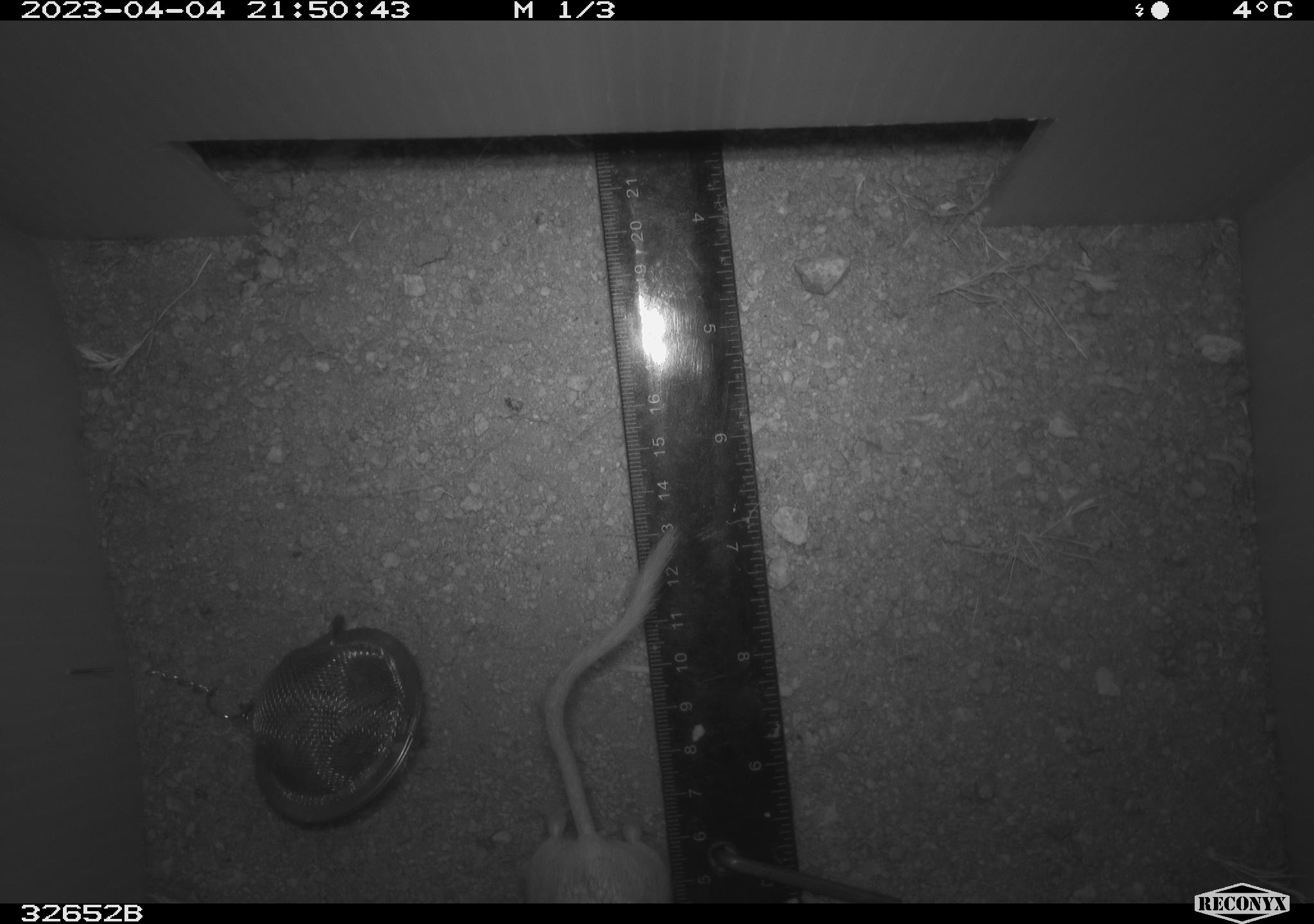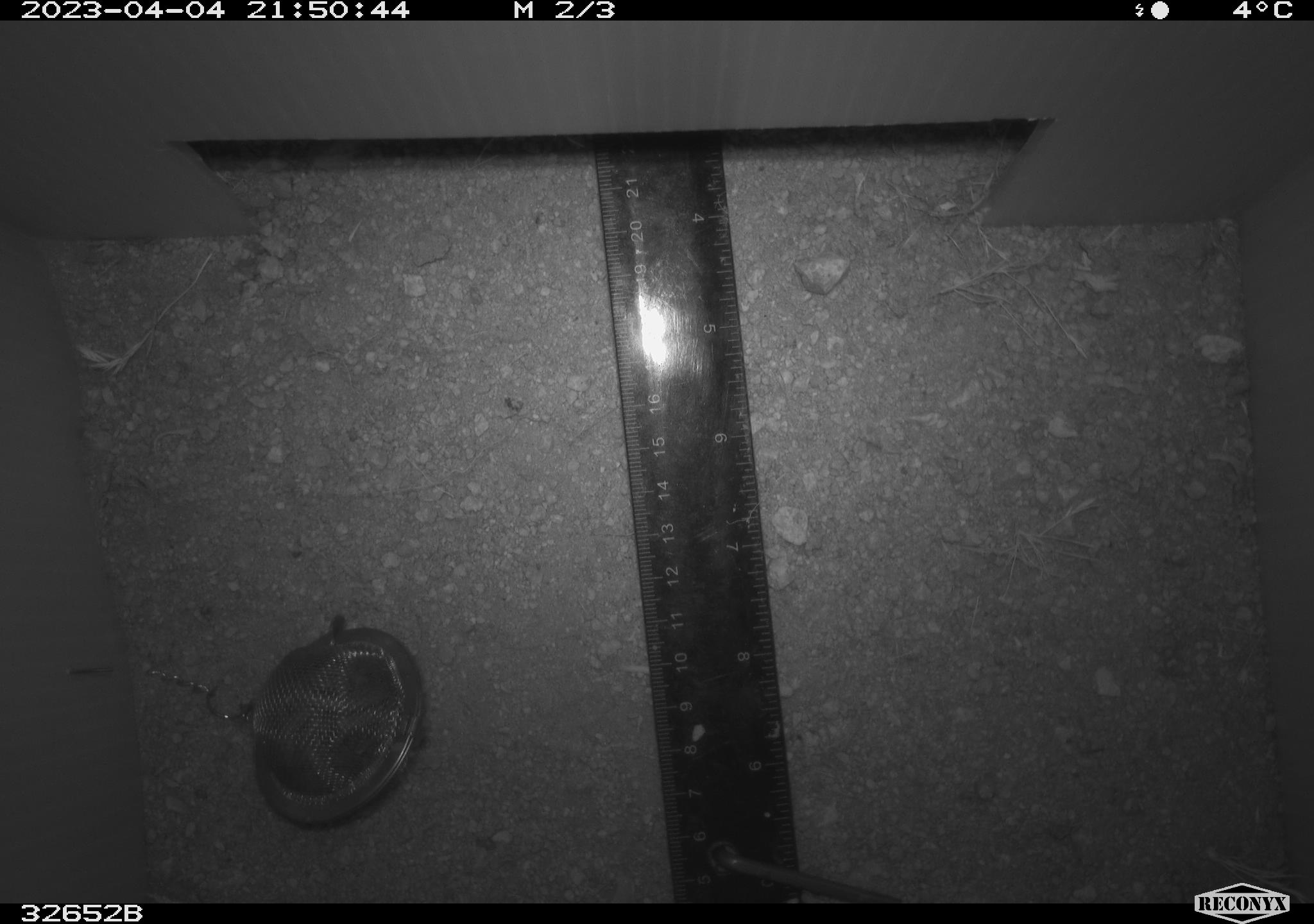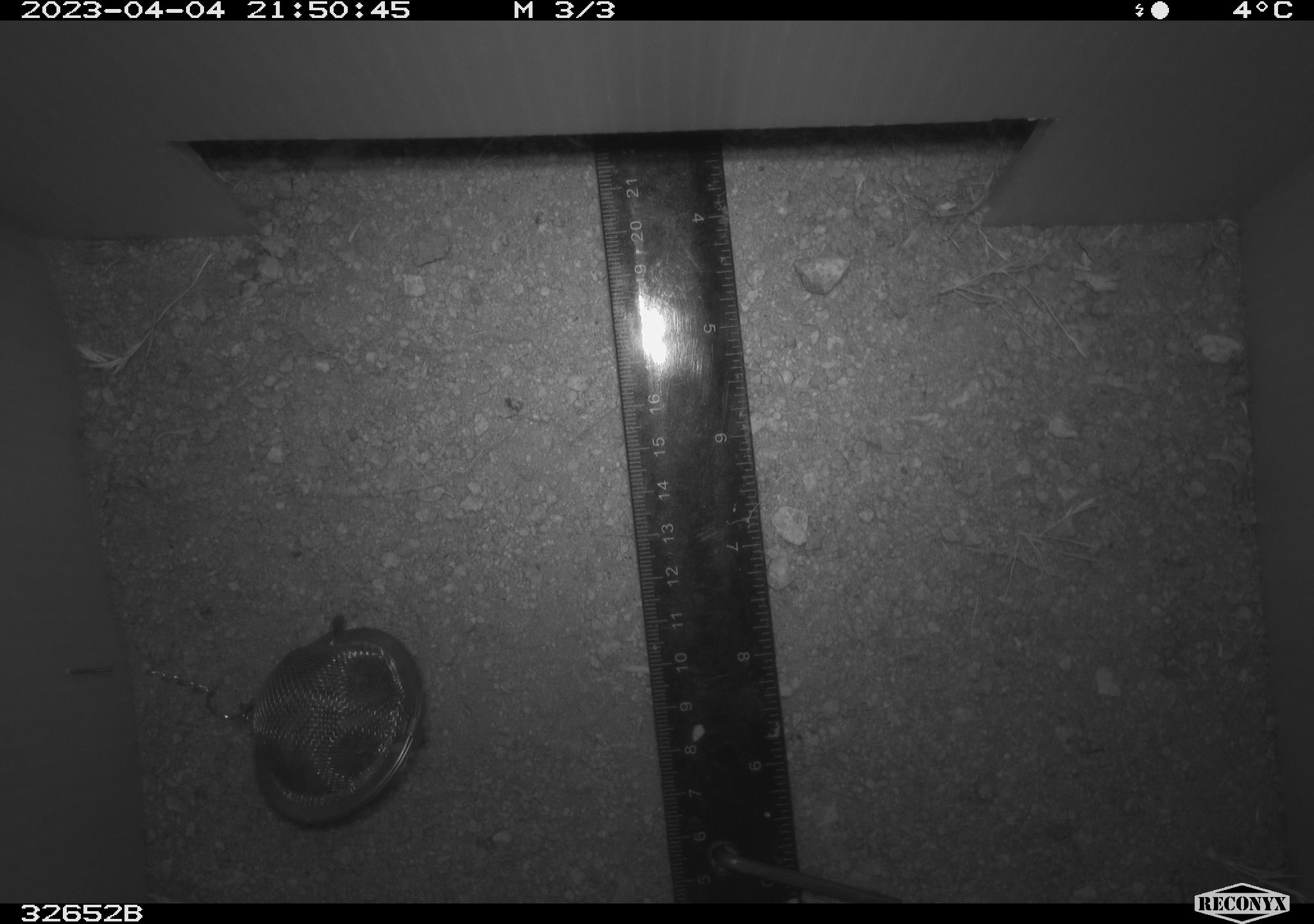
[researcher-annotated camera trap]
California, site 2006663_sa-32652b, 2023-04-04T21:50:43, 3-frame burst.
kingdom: Animalia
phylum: Chordata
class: Mammalia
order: Rodentia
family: Heteromyidae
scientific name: Heteromyidae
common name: kangaroo rats and pocket mice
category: heteromyidae family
Heteromyidae family (kangaroo rats and pocket mice) (Heteromyidae).